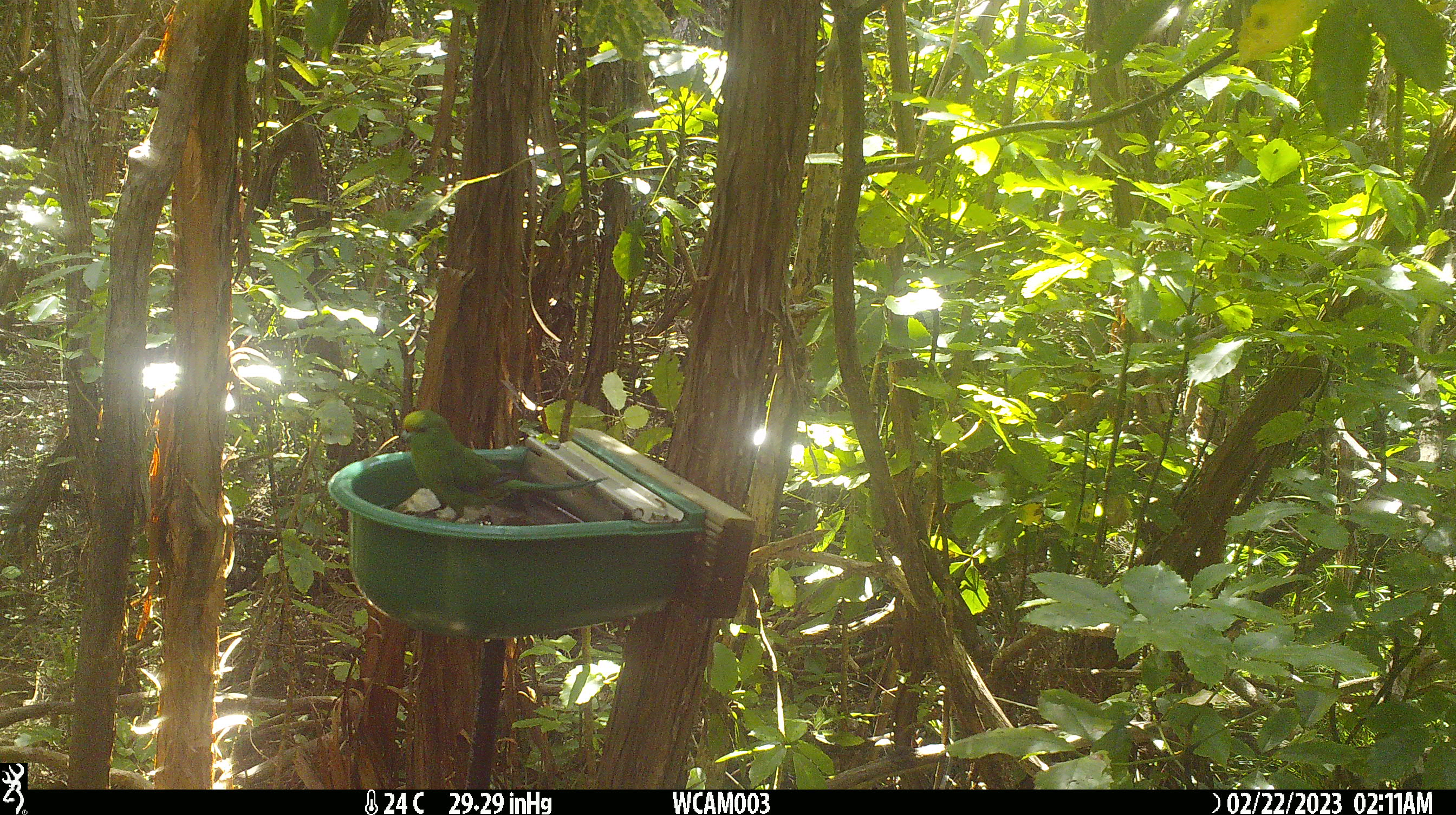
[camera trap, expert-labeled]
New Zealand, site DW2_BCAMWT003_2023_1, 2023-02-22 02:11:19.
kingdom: Animalia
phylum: Chordata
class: Aves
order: Psittaciformes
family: Psittaculidae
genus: Cyanoramphus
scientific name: Cyanoramphus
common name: parakeet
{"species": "parakeet (Cyanoramphus)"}